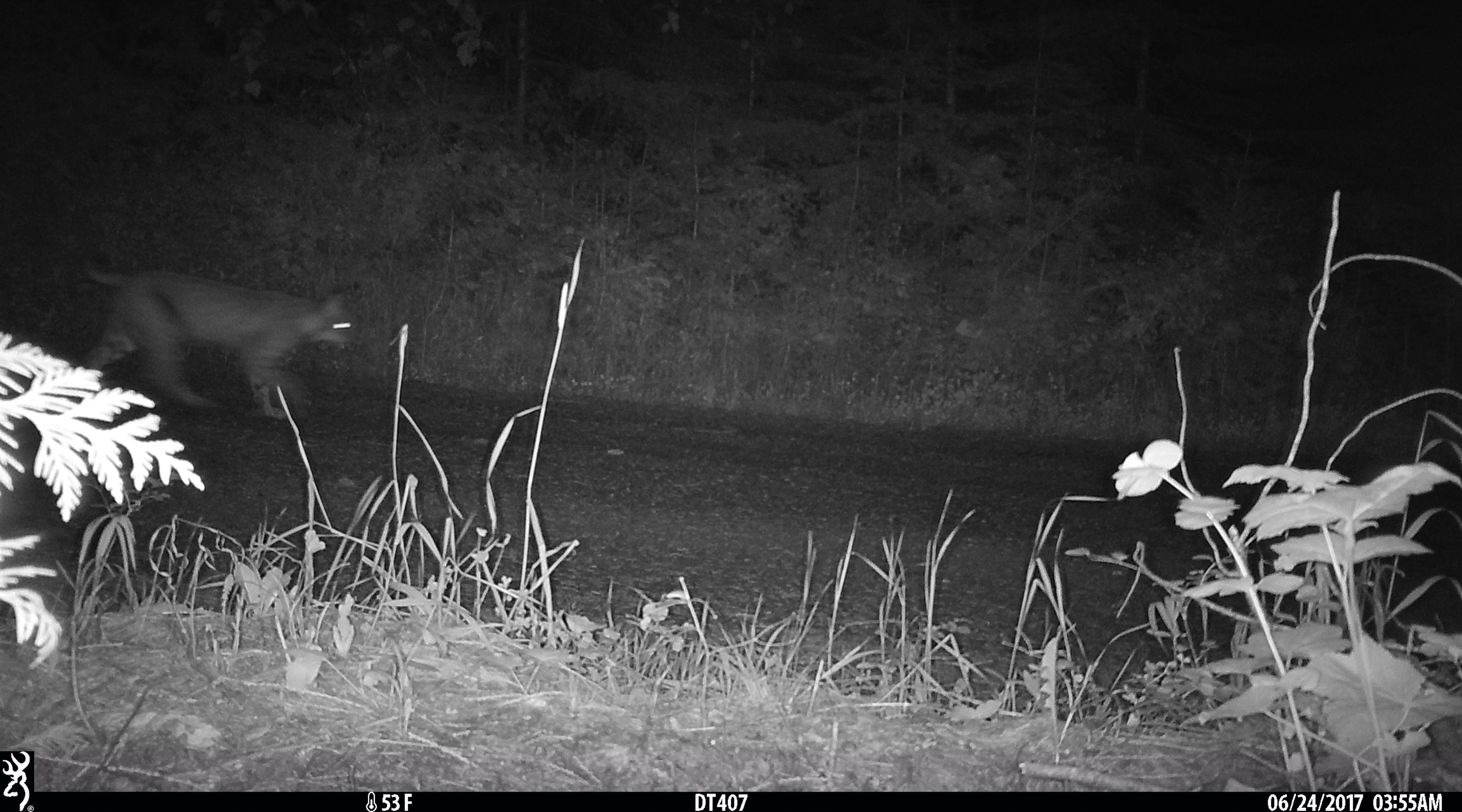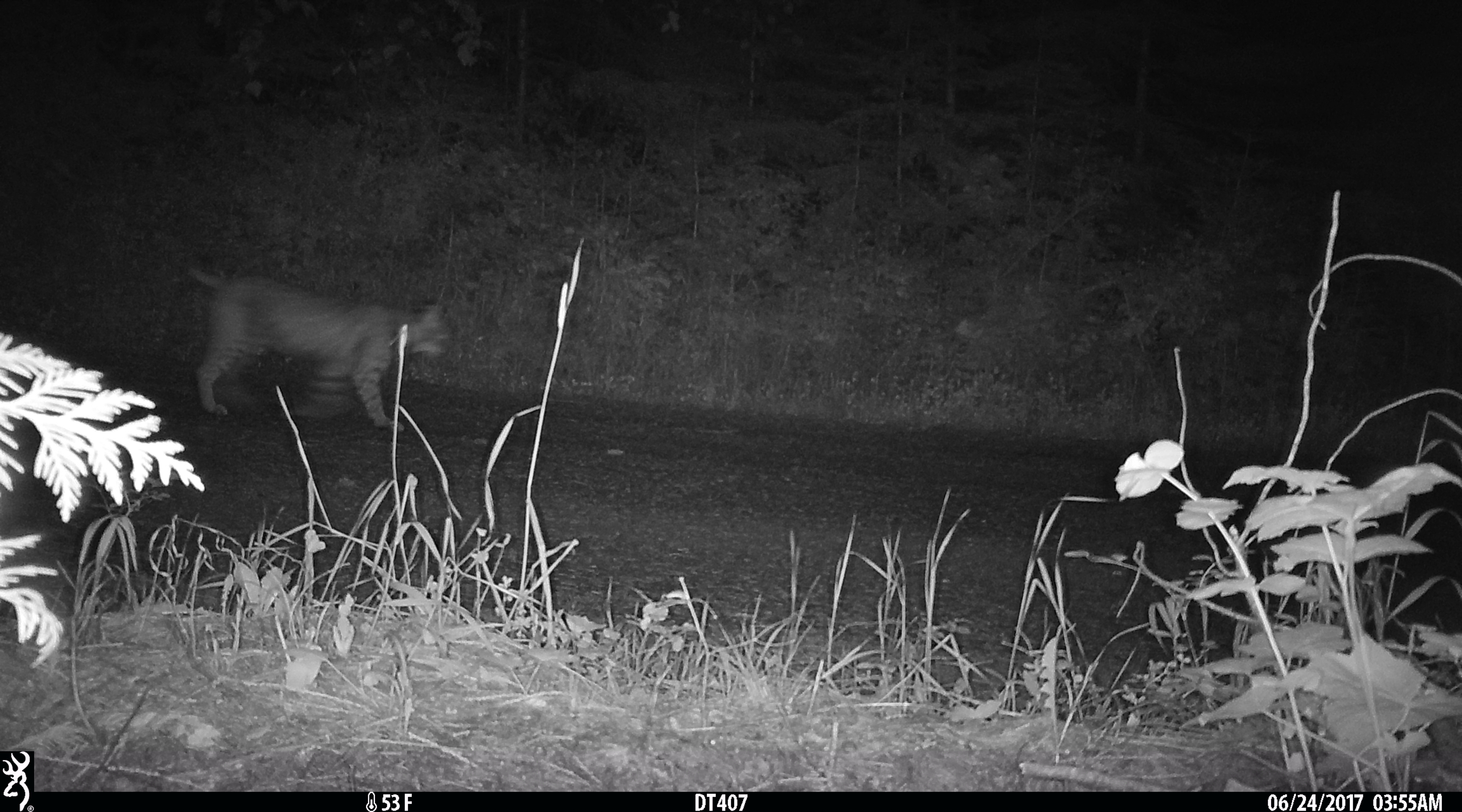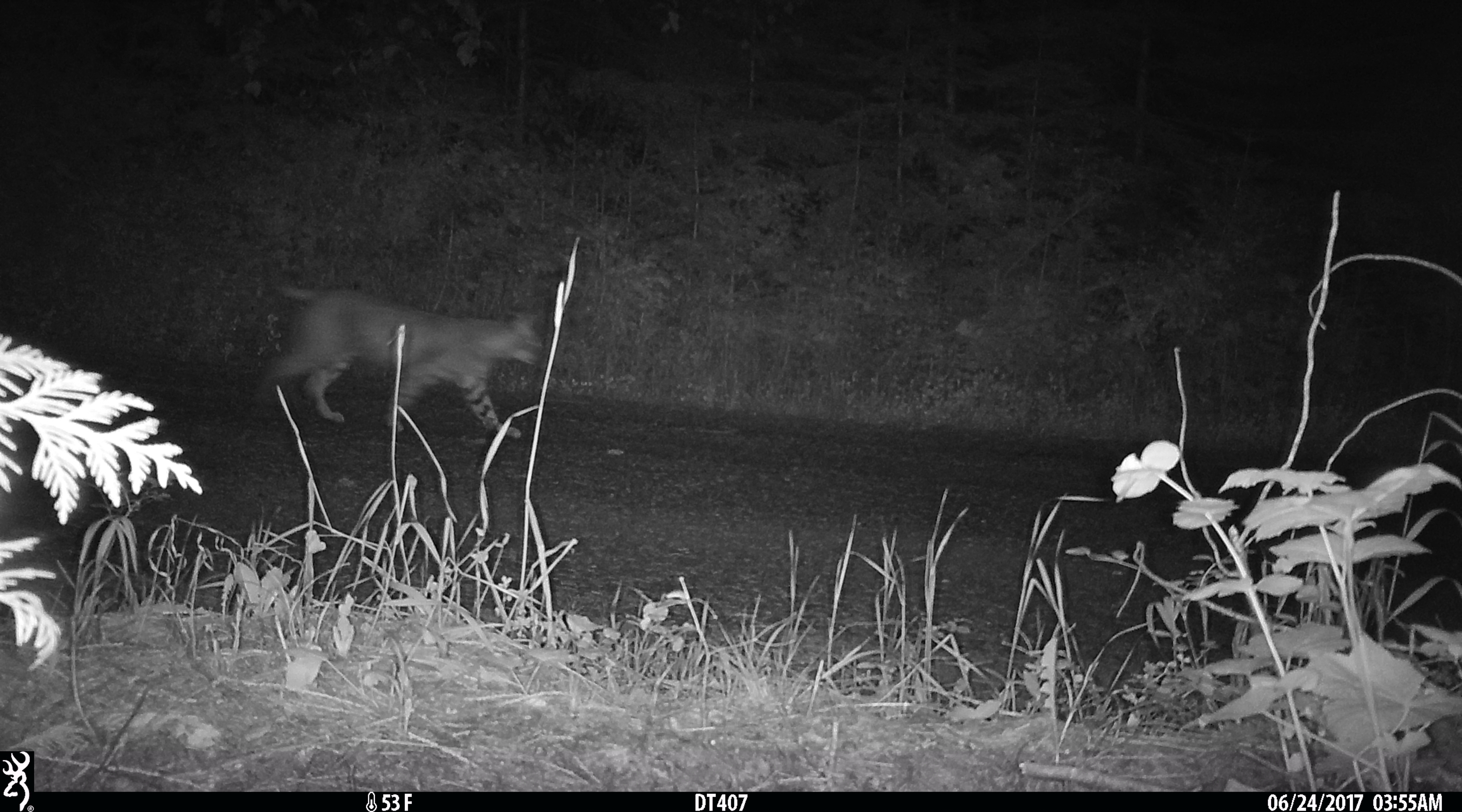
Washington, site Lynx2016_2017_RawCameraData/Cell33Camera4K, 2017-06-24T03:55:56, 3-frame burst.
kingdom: Animalia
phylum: Chordata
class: Mammalia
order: Carnivora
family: Felidae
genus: Lynx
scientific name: Lynx rufus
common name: bobcat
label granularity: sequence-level